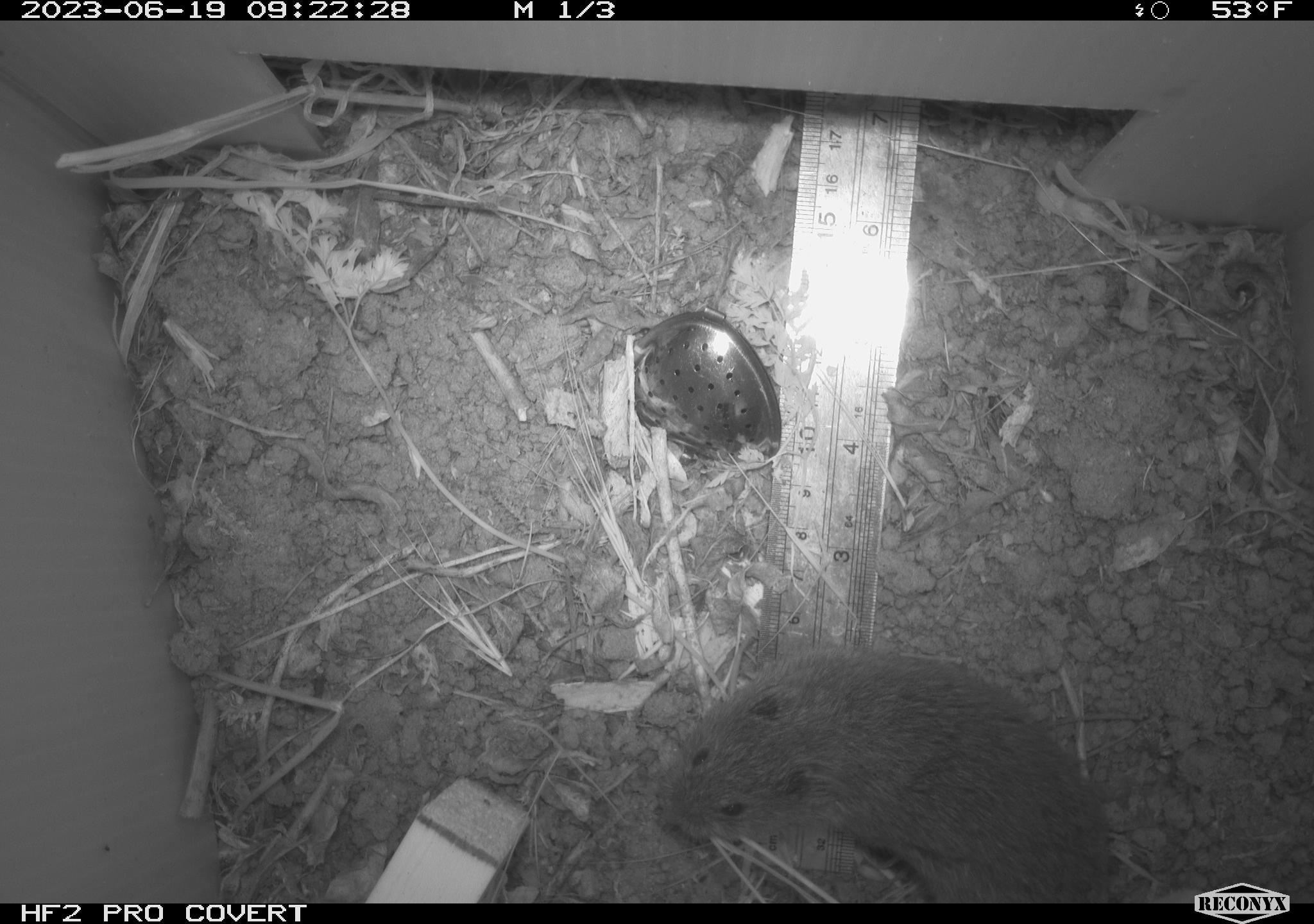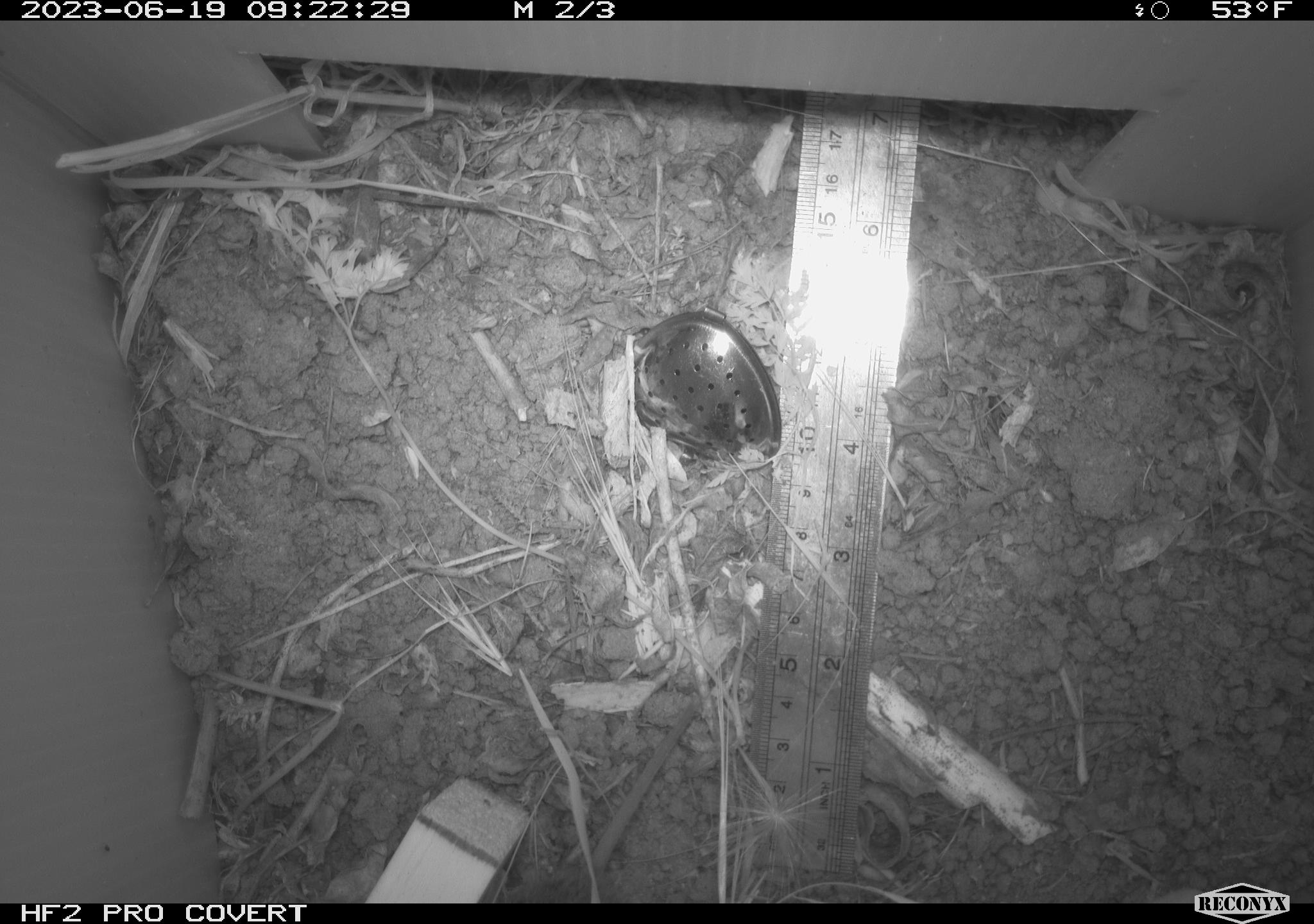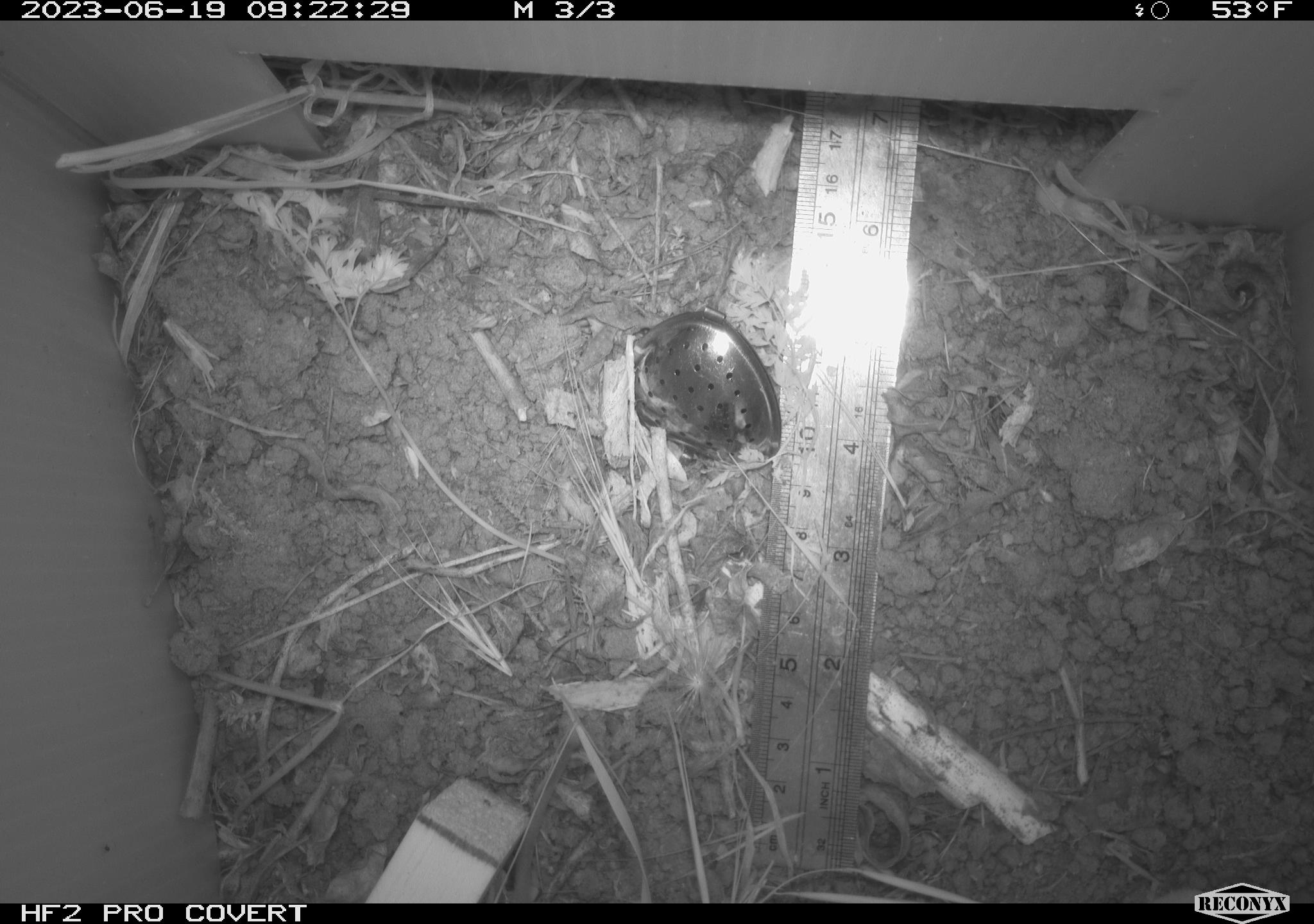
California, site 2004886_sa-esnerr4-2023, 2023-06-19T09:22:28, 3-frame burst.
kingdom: Animalia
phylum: Chordata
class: Mammalia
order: Rodentia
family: Cricetidae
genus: Microtus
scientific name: Microtus californicus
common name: california vole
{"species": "california vole (Microtus californicus)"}